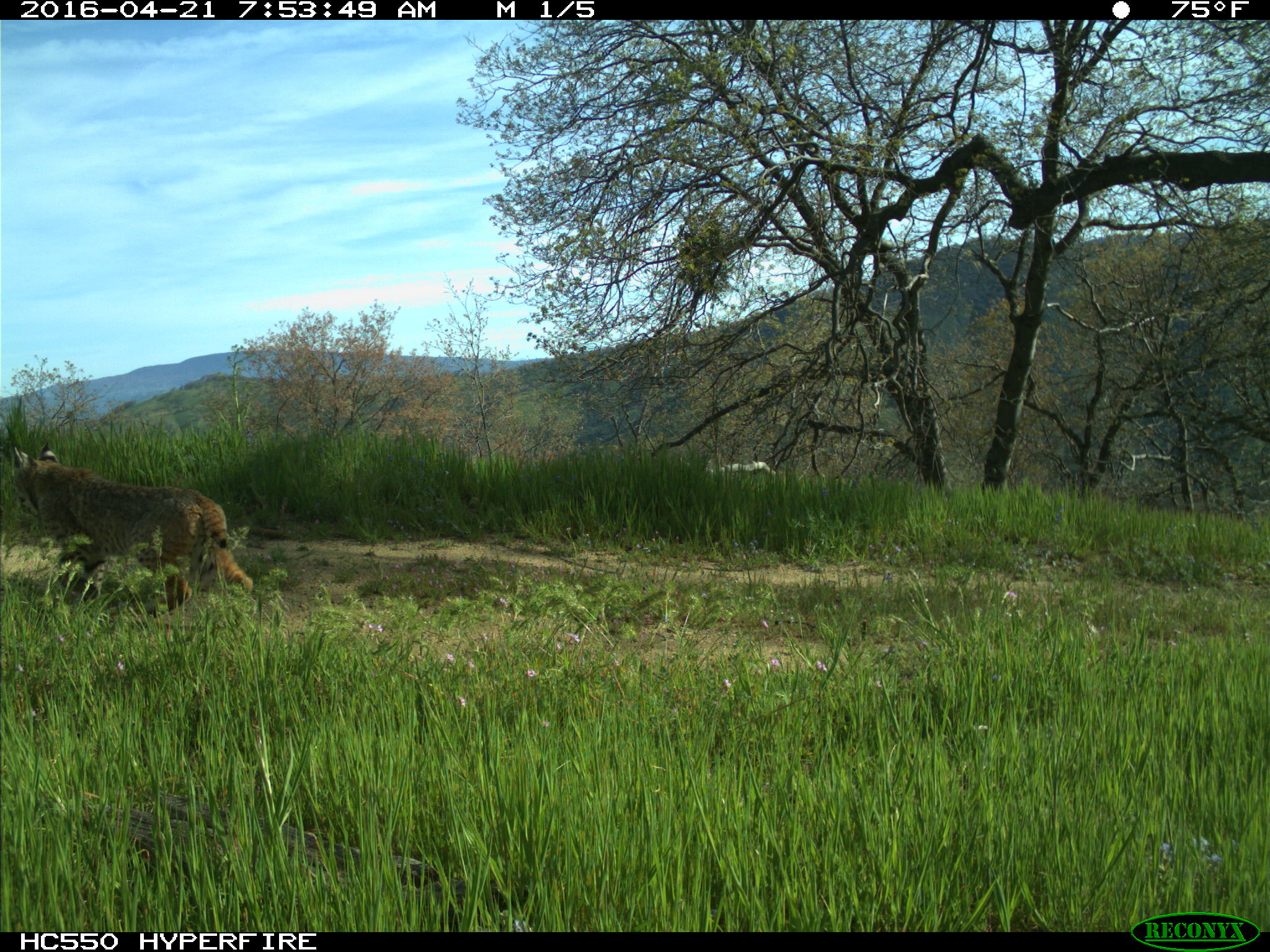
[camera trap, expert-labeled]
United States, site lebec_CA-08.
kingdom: Animalia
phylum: Chordata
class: Mammalia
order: Carnivora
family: Felidae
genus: Lynx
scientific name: Lynx rufus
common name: bobcat